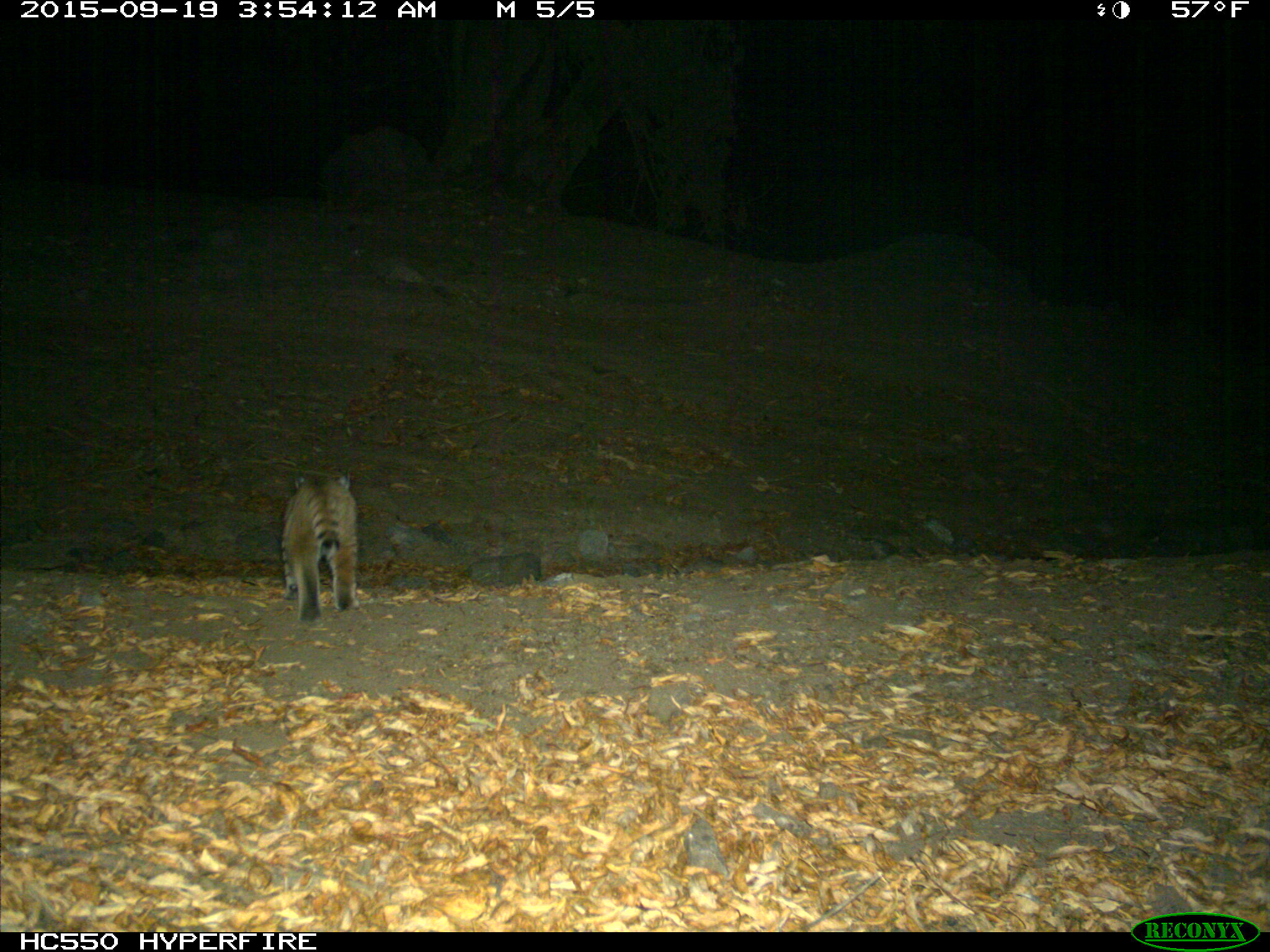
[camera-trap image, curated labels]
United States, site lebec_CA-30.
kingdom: Animalia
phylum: Chordata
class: Mammalia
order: Carnivora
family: Felidae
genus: Lynx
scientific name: Lynx rufus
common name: bobcat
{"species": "Lynx rufus (bobcat)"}